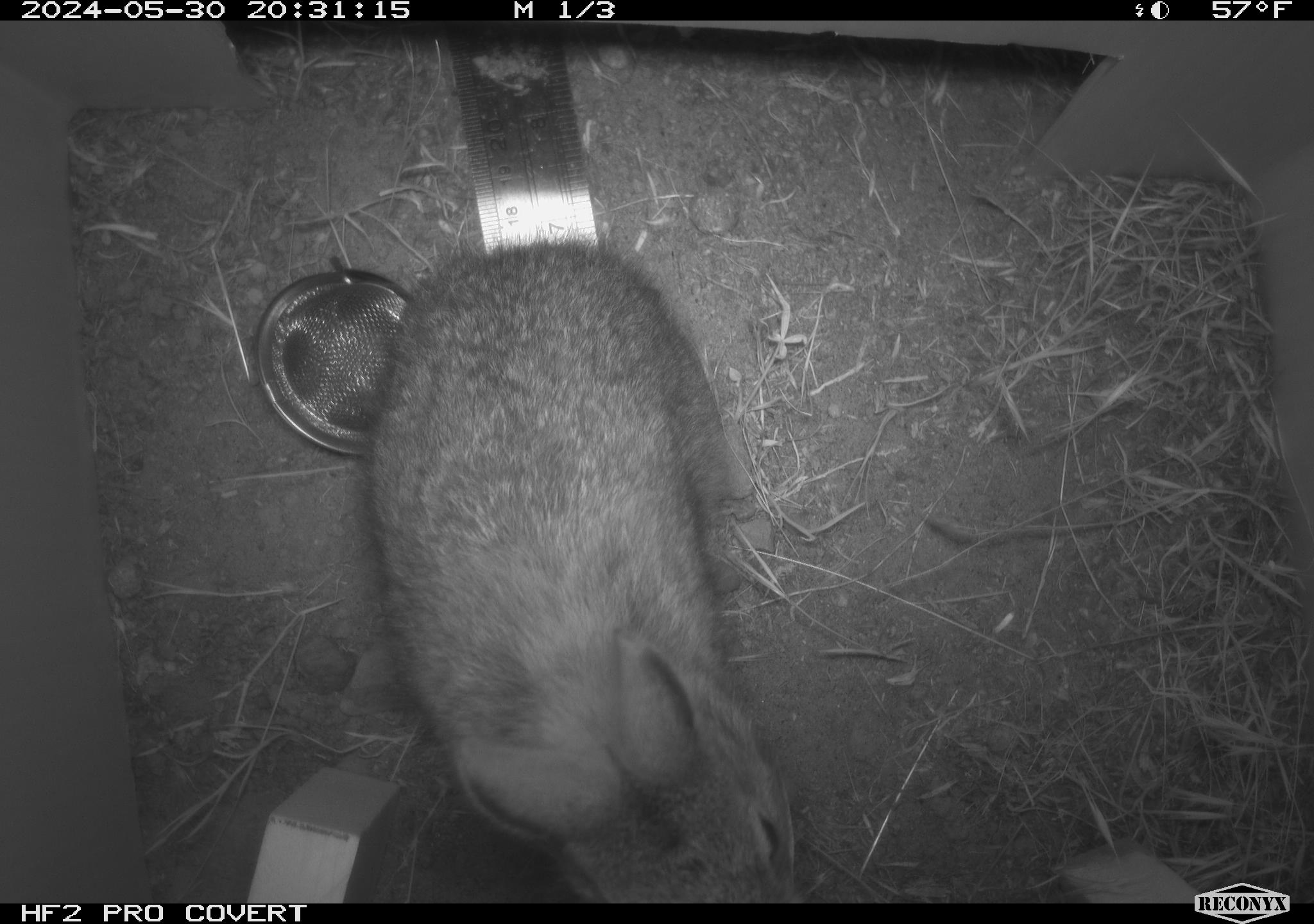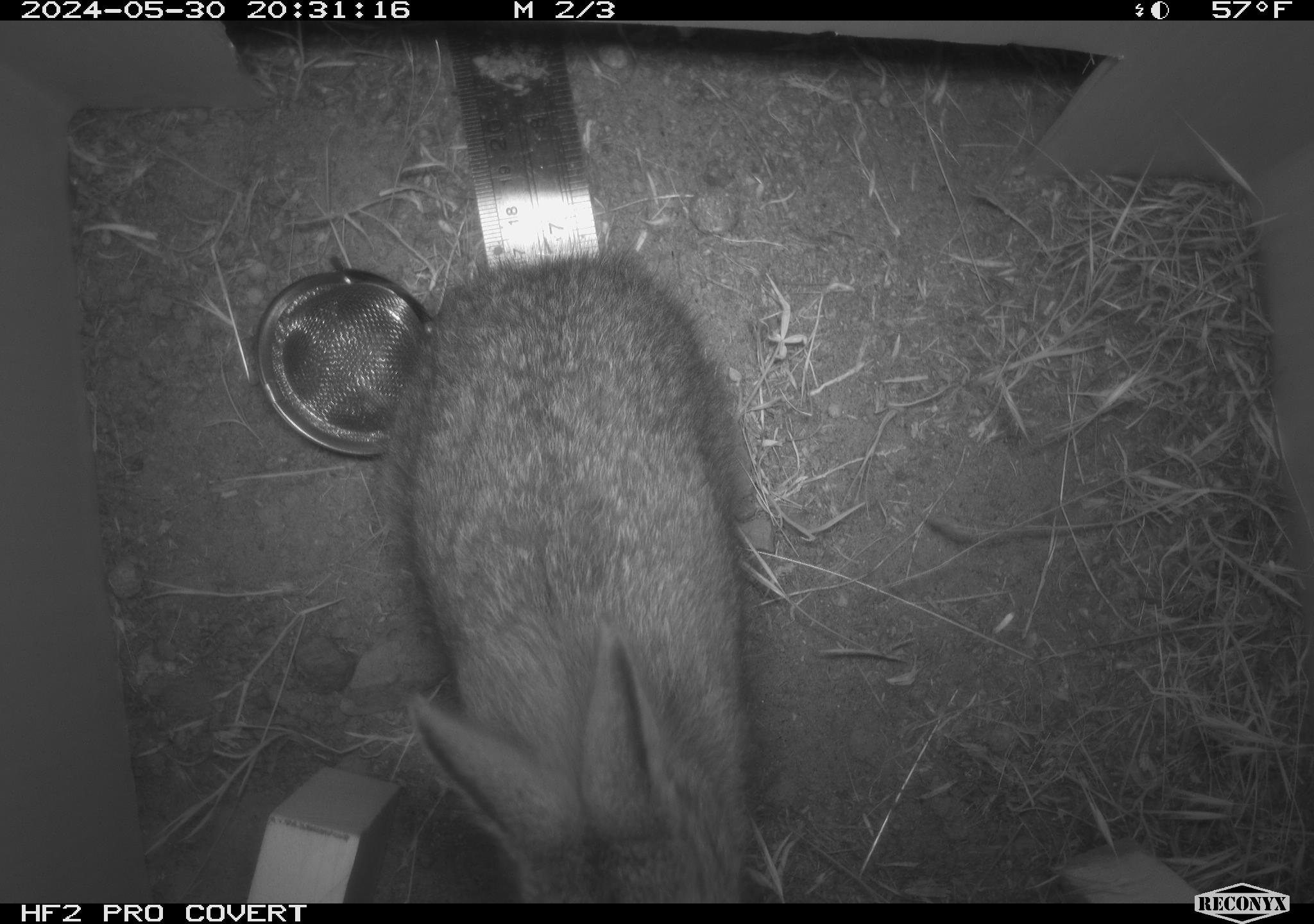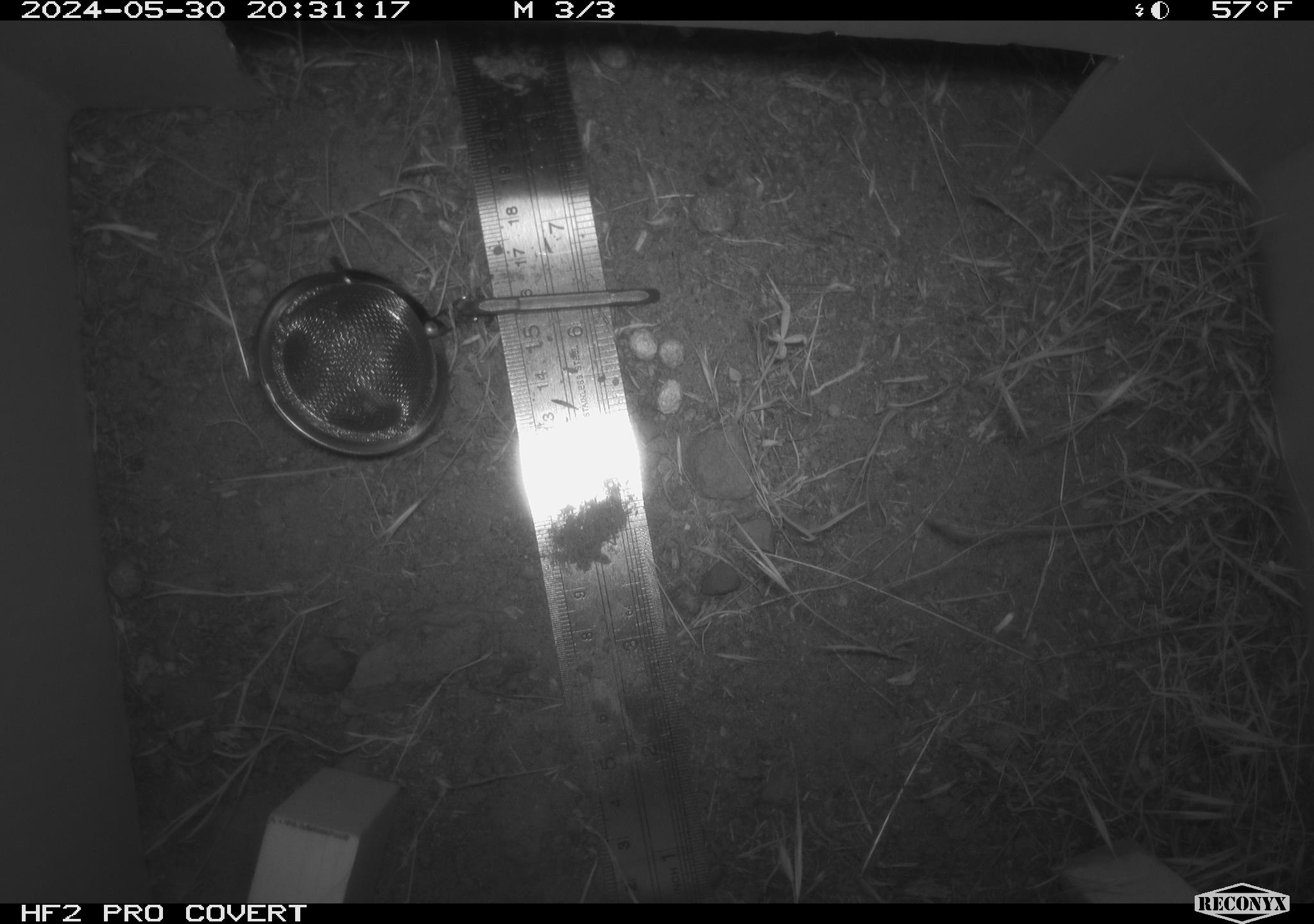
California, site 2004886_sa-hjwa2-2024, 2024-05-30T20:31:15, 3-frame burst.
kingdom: Animalia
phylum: Chordata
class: Mammalia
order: Lagomorpha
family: Leporidae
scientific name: Leporidae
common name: rabbit or hare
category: rabbit and hare family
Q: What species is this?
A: Rabbit and hare family (rabbit or hare) (Leporidae).